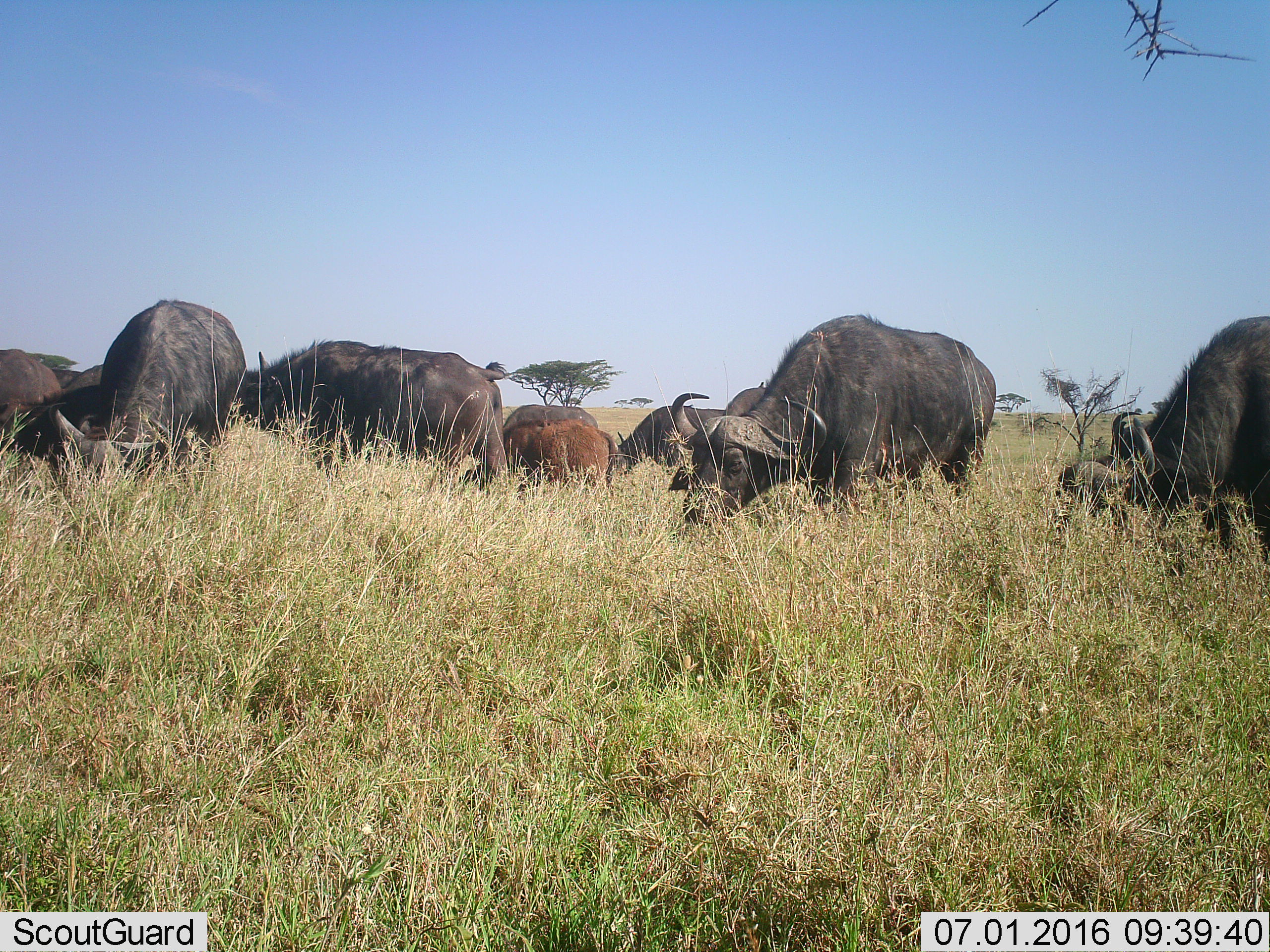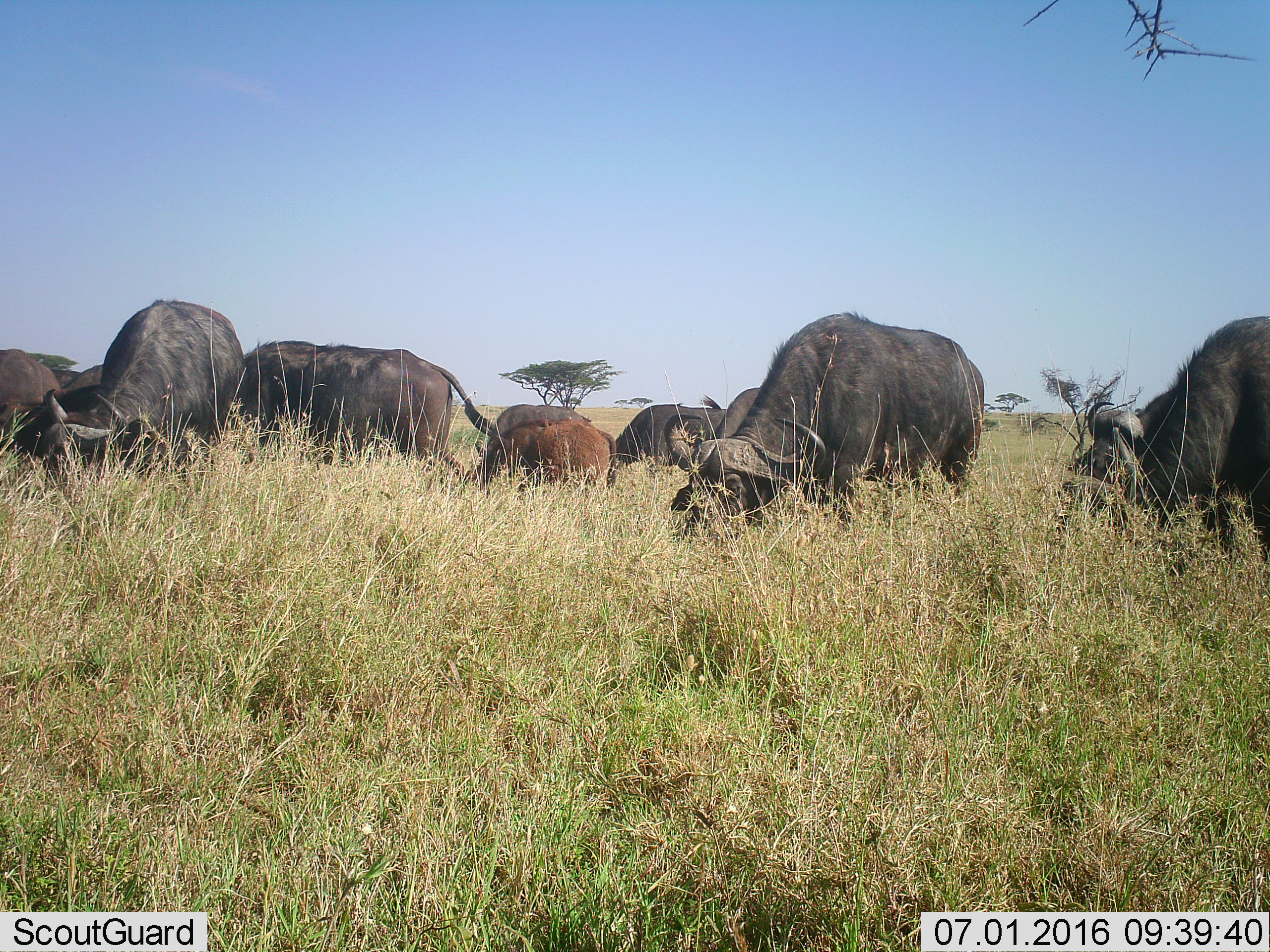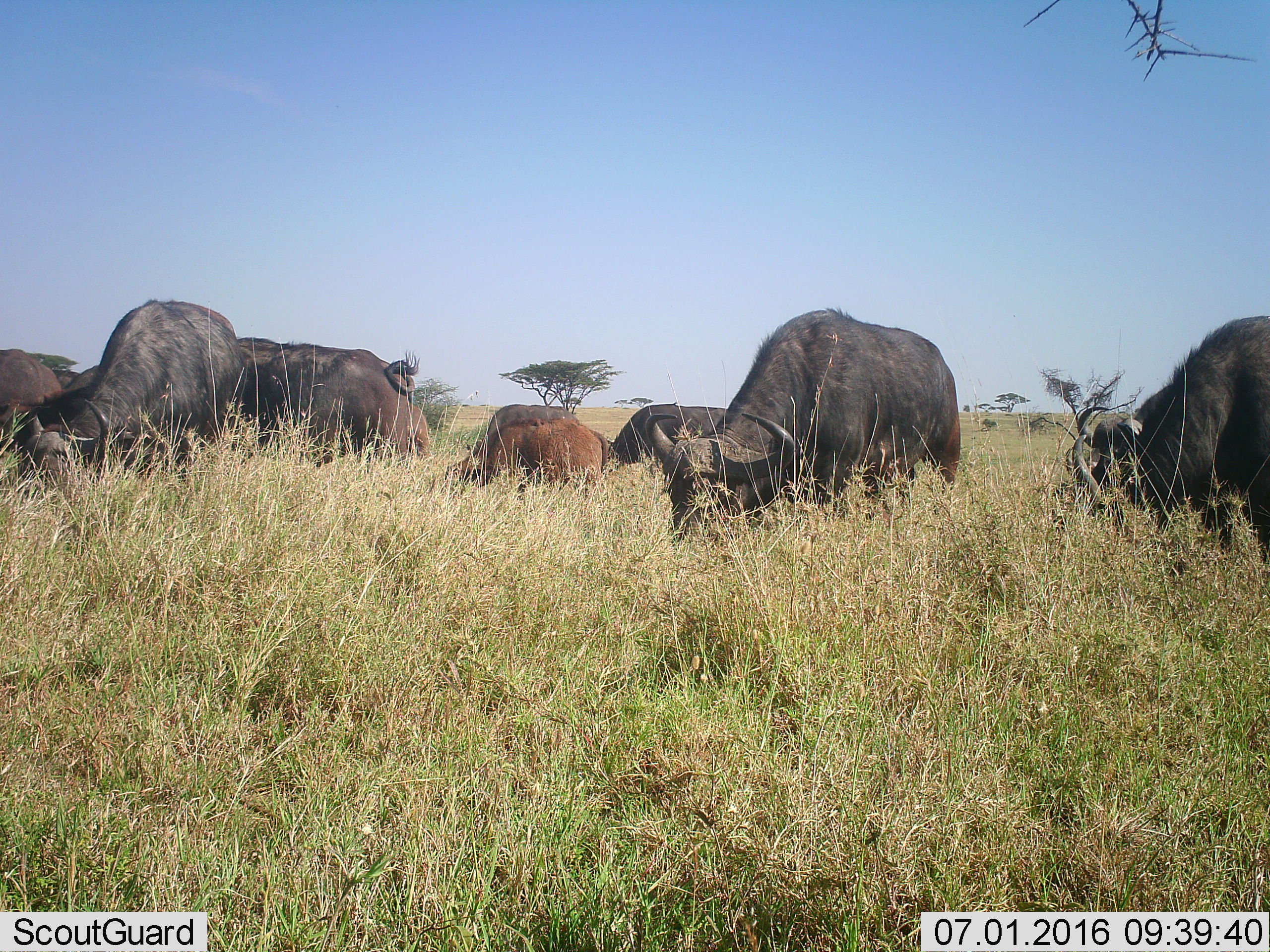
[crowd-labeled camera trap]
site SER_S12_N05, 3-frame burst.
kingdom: Animalia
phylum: Chordata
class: Mammalia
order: Artiodactyla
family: Bovidae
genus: Syncerus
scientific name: Syncerus caffer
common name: african buffalo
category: buffalo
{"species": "buffalo (african buffalo) (Syncerus caffer)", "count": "10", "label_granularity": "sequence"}